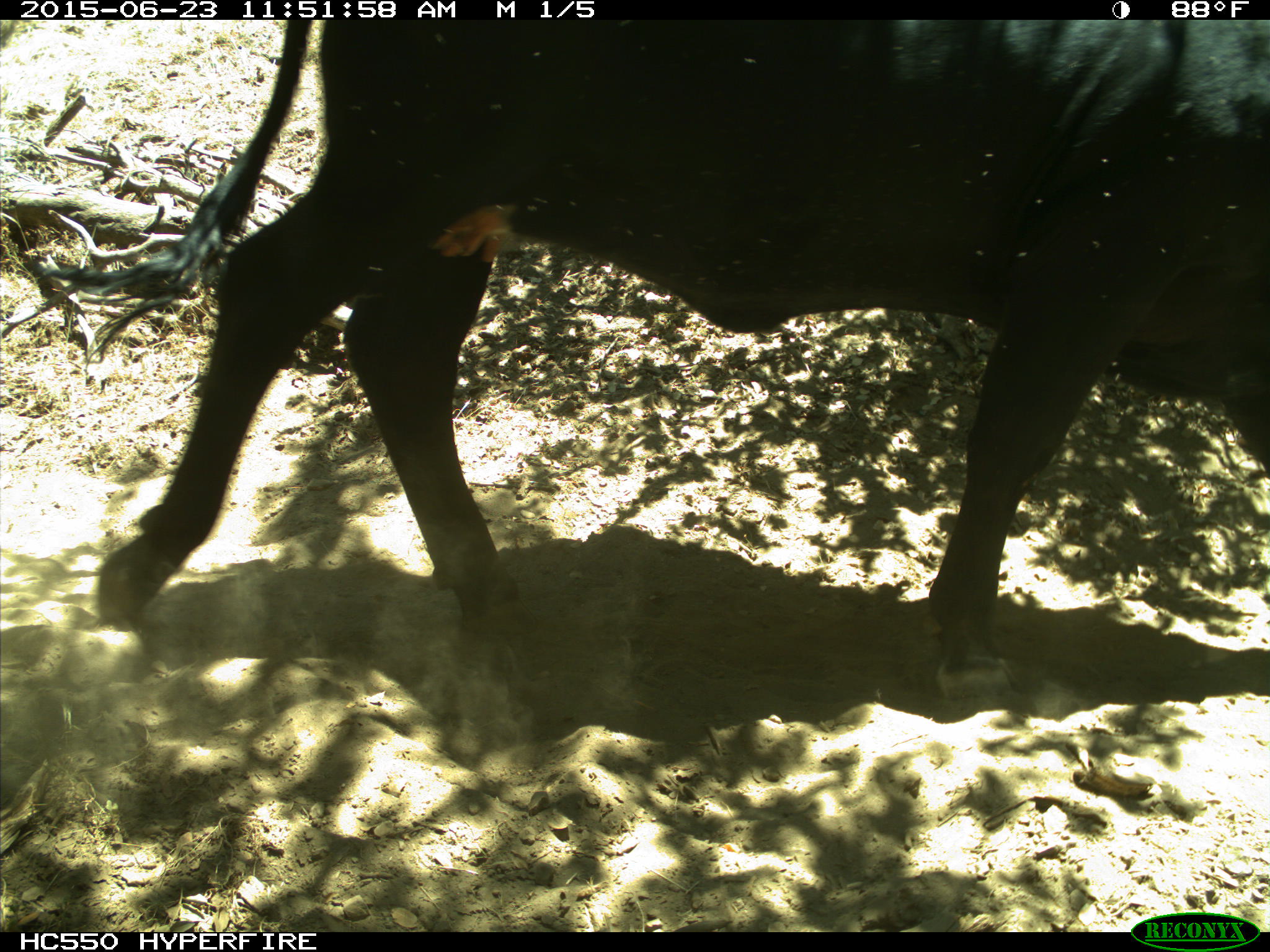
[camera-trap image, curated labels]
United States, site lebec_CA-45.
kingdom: Animalia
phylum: Chordata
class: Mammalia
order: Artiodactyla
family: Bovidae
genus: Bos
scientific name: Bos taurus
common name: domestic cow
Bos taurus (domestic cow).